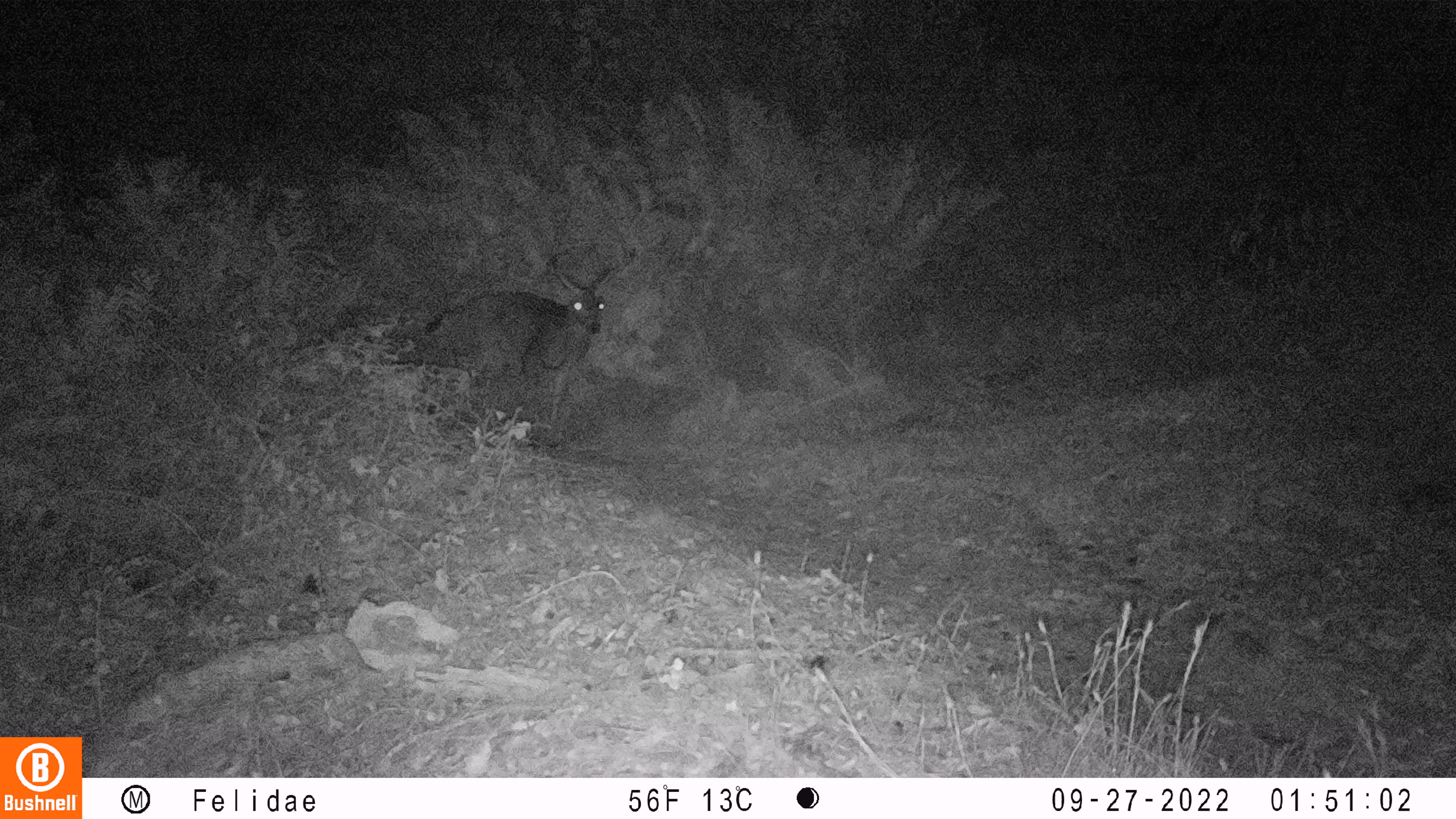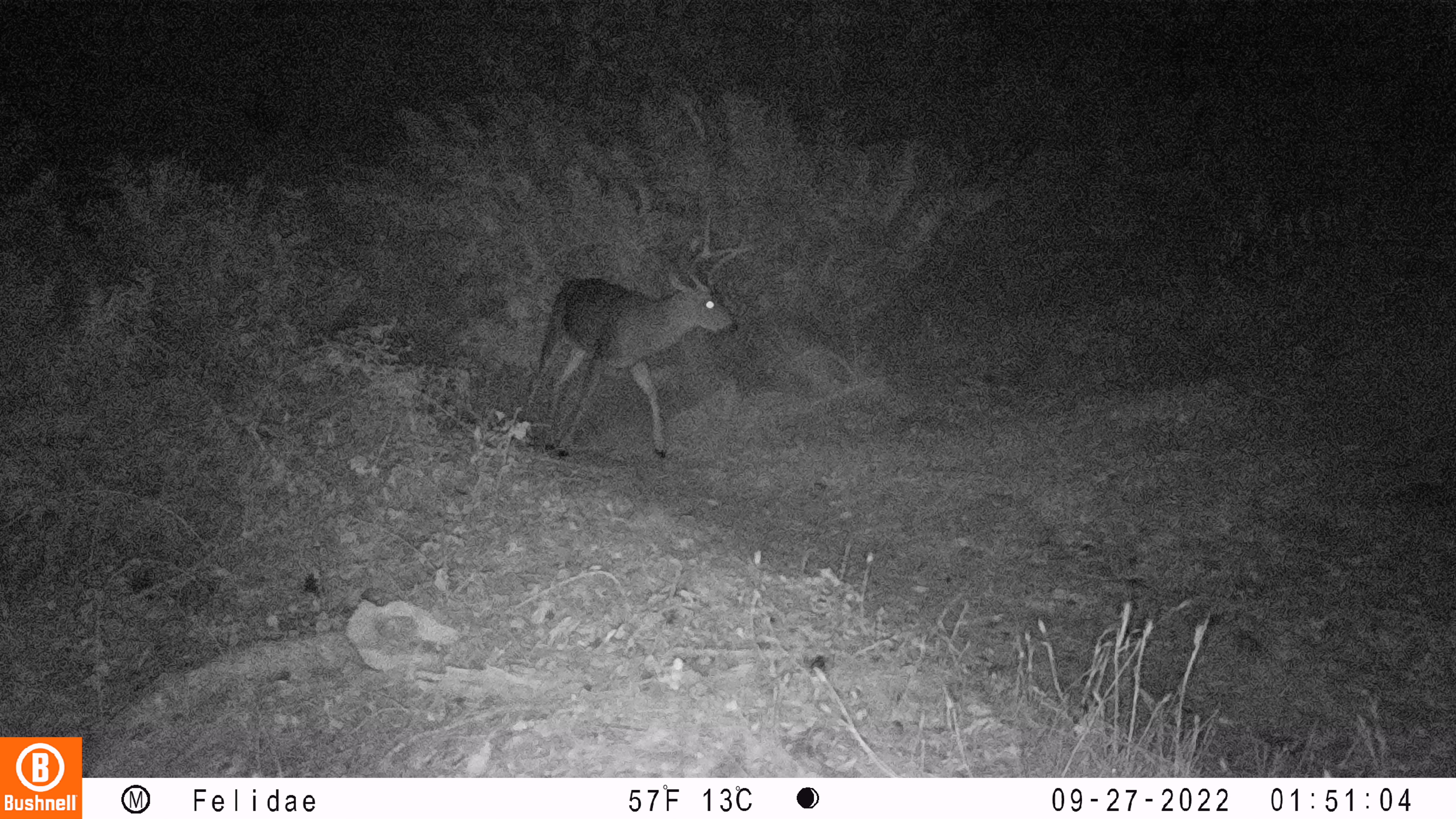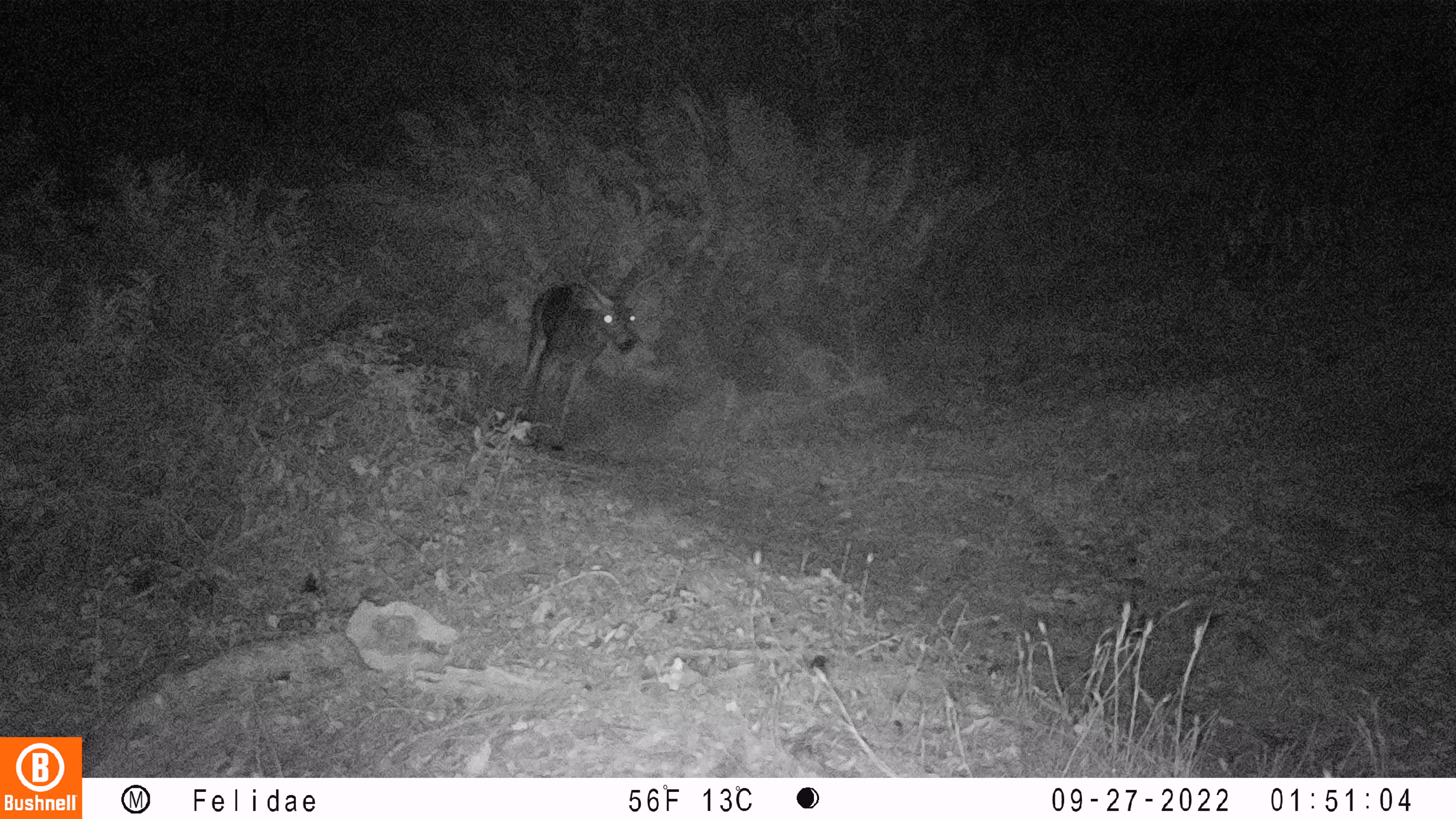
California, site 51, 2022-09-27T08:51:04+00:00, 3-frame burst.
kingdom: Animalia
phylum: Chordata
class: Mammalia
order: Artiodactyla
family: Cervidae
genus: Odocoileus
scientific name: Odocoileus hemionus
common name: mule deer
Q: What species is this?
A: Mule deer (Odocoileus hemionus).